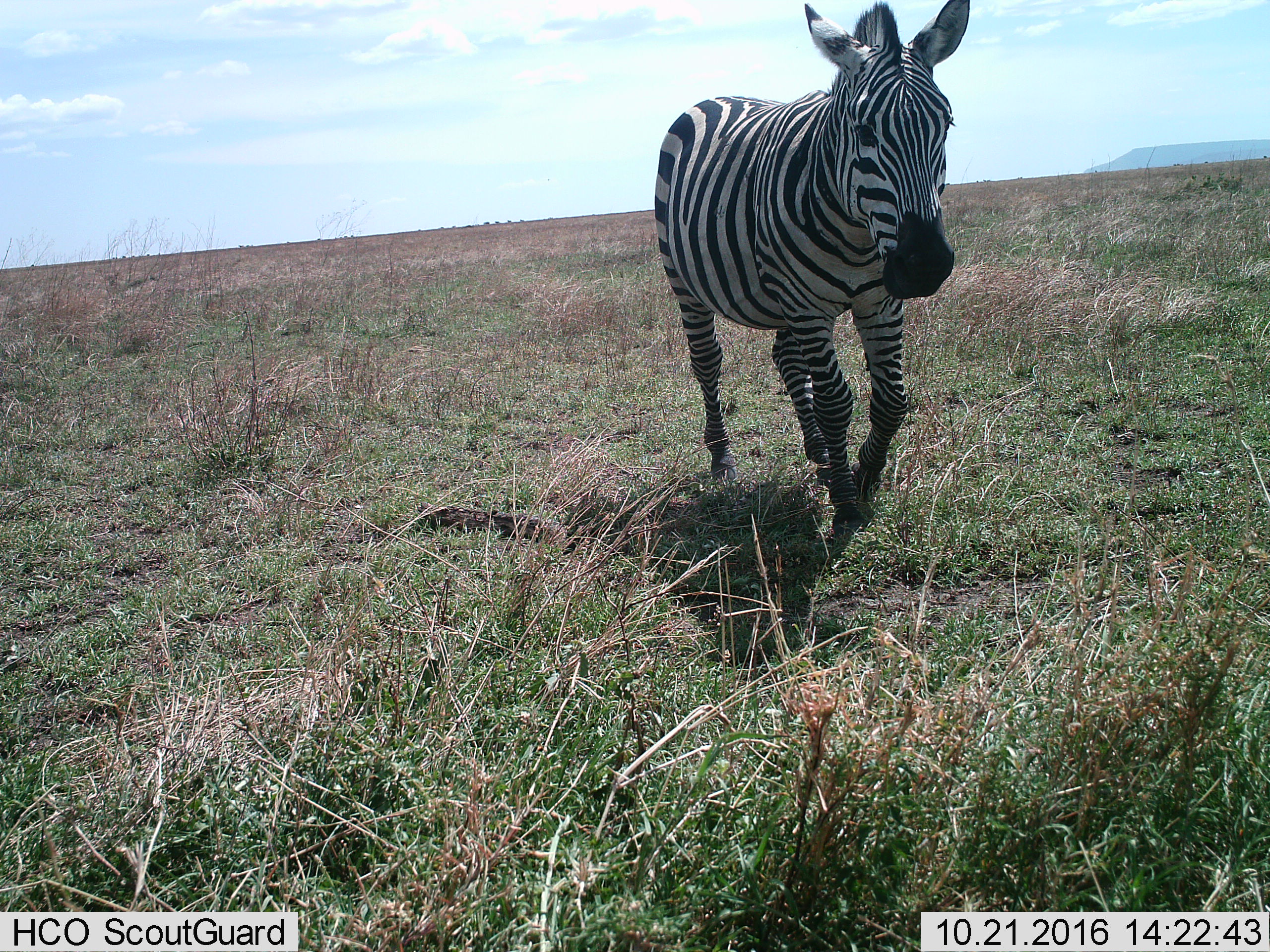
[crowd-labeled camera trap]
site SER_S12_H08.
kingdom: Animalia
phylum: Chordata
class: Mammalia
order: Perissodactyla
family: Equidae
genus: Equus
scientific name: Equus quagga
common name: plains zebra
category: zebraplains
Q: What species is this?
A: Zebraplains (plains zebra) (Equus quagga).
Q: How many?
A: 1.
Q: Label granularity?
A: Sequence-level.